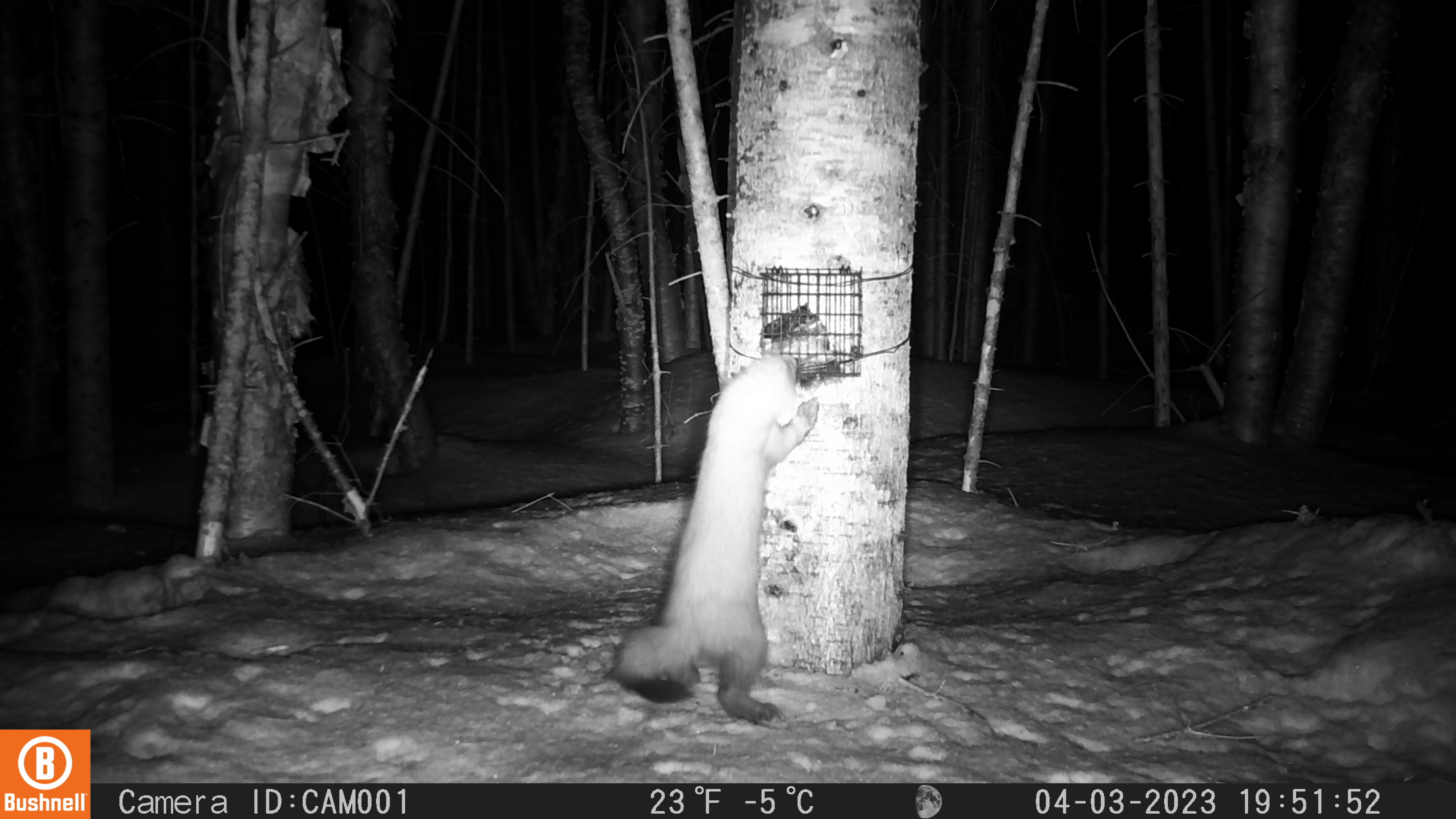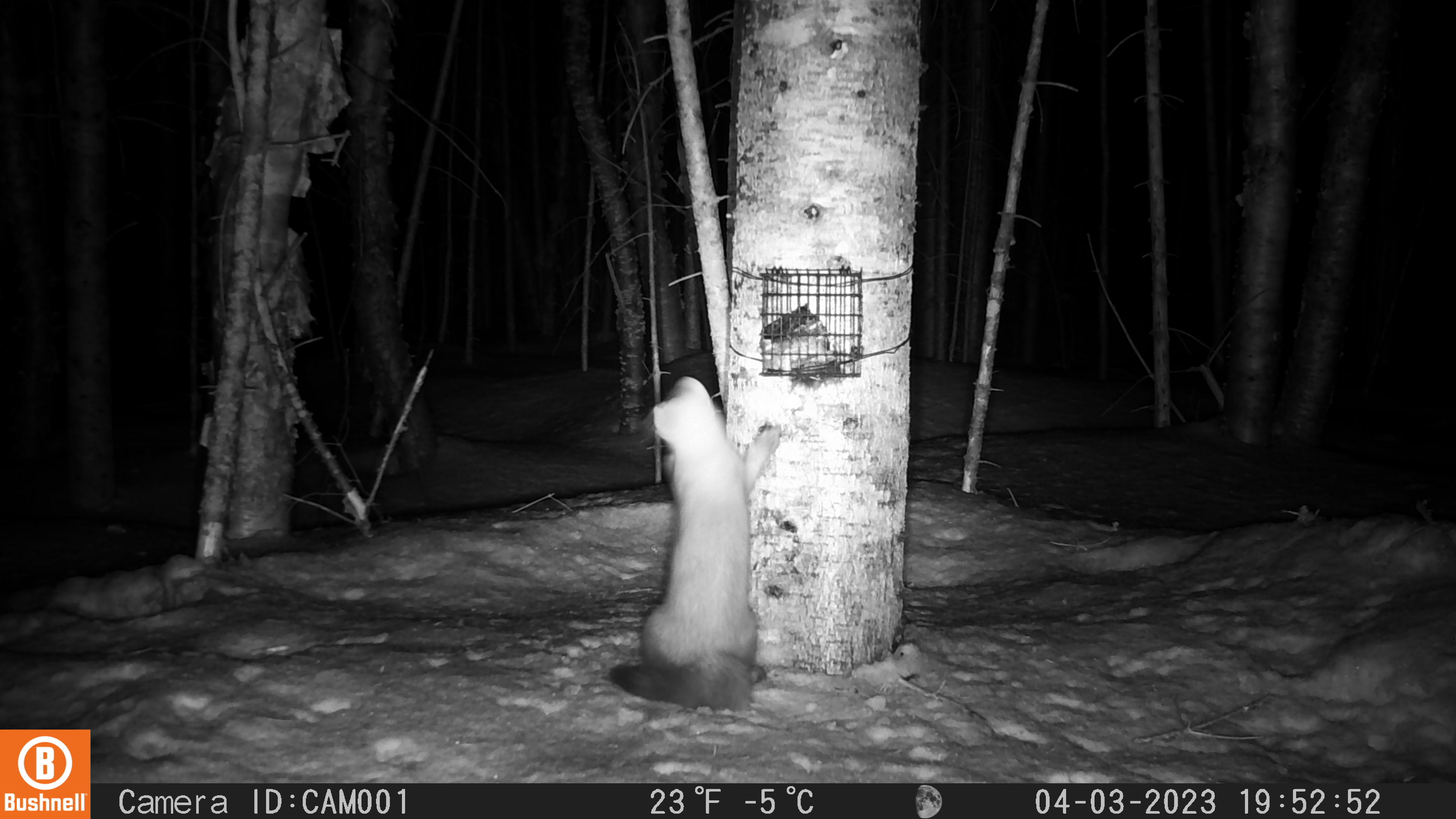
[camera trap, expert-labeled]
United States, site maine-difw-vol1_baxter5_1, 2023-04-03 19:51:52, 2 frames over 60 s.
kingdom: Animalia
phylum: Chordata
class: Mammalia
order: Carnivora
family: Mustelidae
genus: Martes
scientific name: Martes americana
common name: american marten